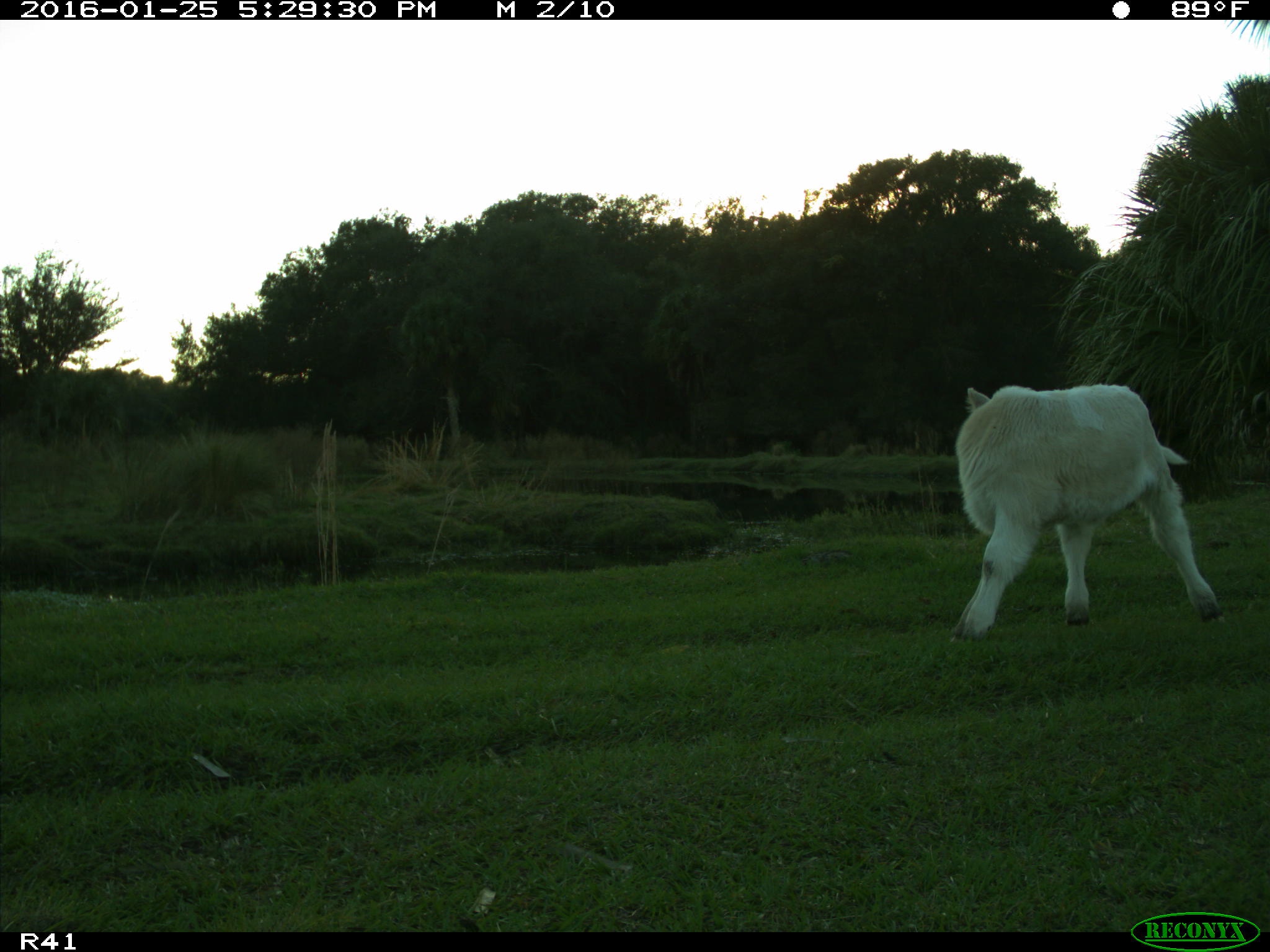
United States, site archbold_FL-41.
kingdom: Animalia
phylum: Chordata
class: Mammalia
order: Artiodactyla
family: Bovidae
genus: Bos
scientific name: Bos taurus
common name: domestic cow